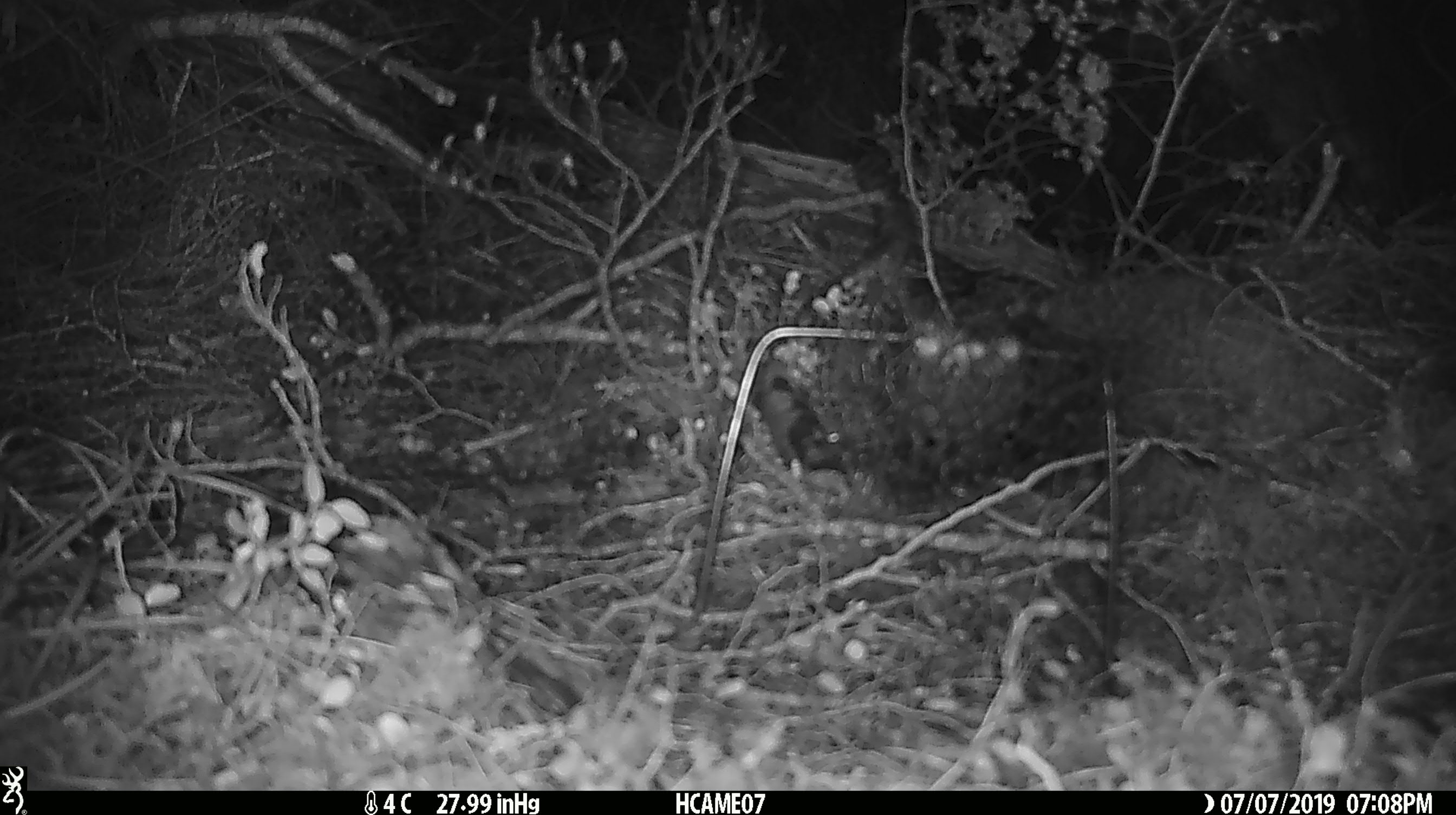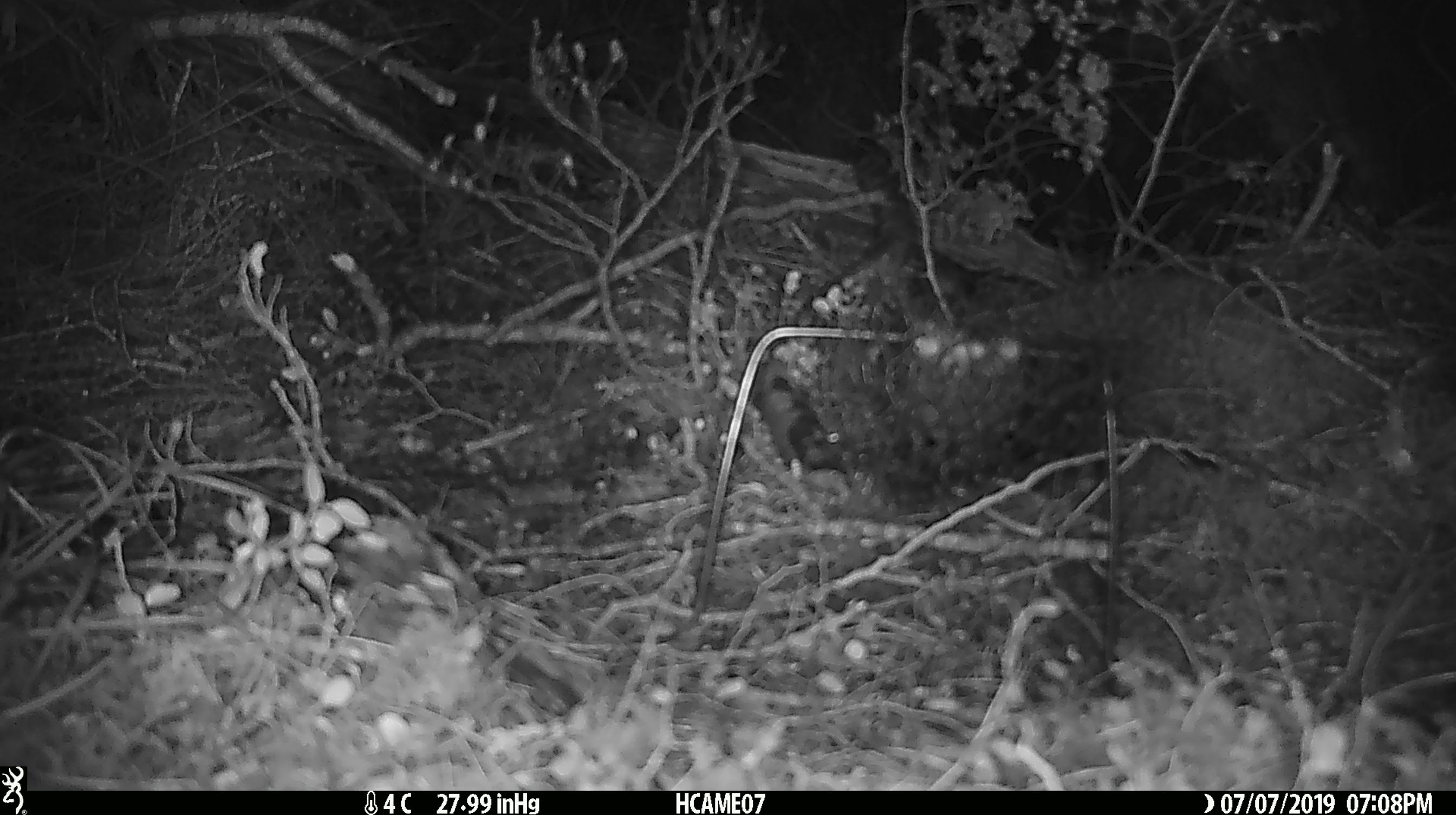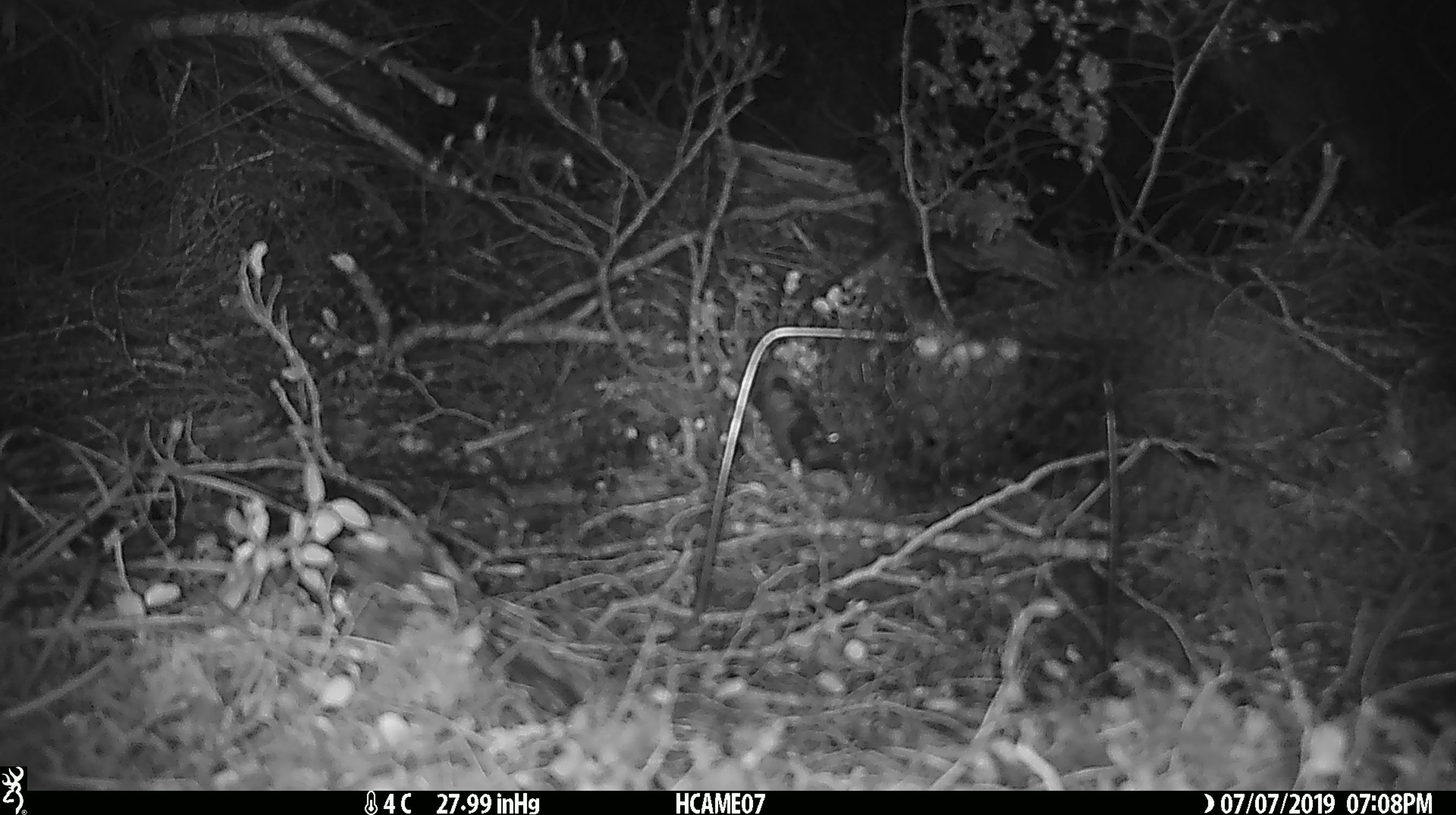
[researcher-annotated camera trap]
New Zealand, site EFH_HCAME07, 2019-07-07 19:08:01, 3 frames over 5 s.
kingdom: Animalia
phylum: Chordata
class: Mammalia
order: Rodentia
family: Muridae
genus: Mus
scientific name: Mus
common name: mouse